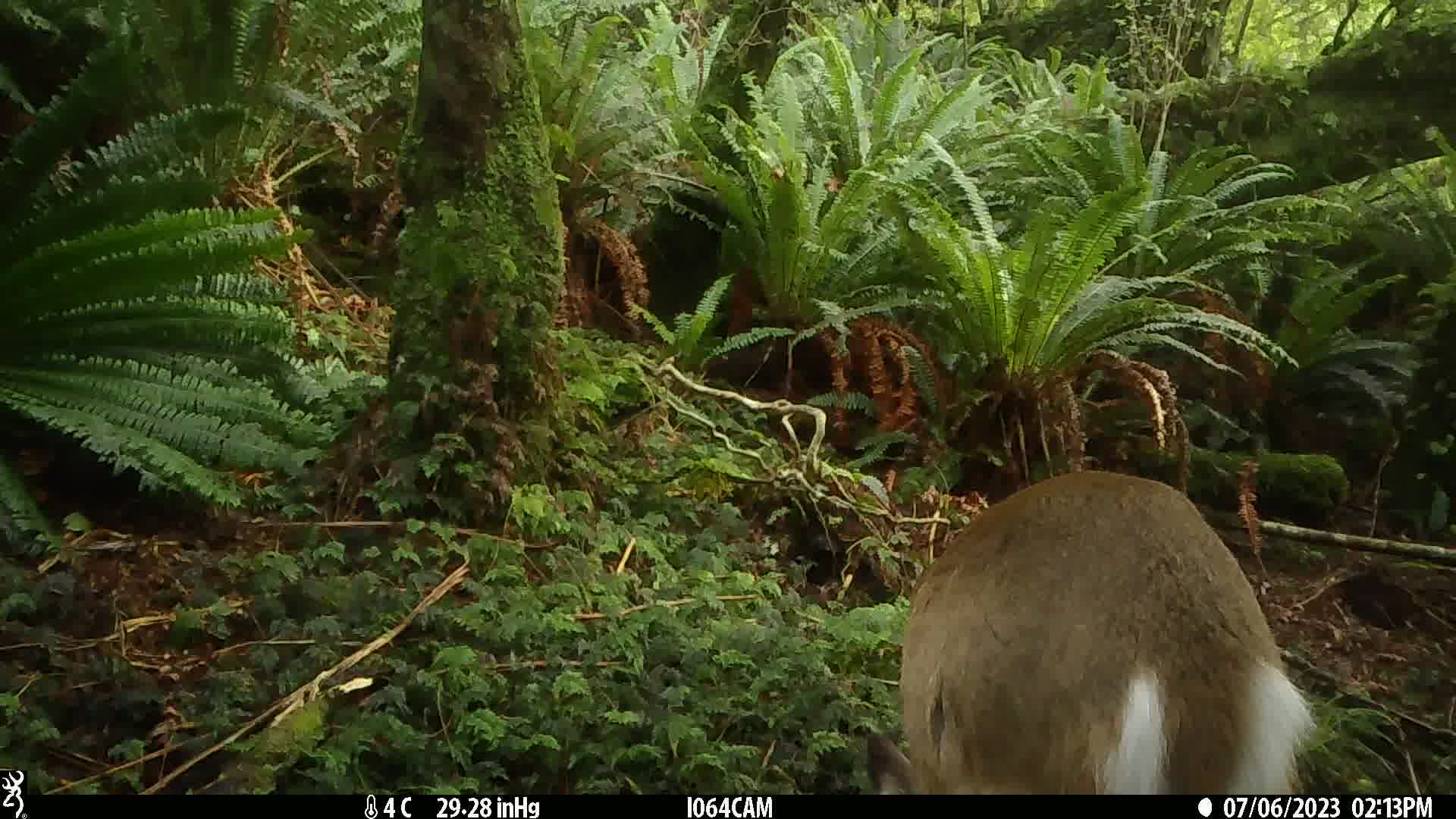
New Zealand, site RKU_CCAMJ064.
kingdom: Animalia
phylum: Chordata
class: Mammalia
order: Artiodactyla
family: Cervidae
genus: Odocoileus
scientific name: Odocoileus virginianus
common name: white-tailed deer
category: white tailed deer